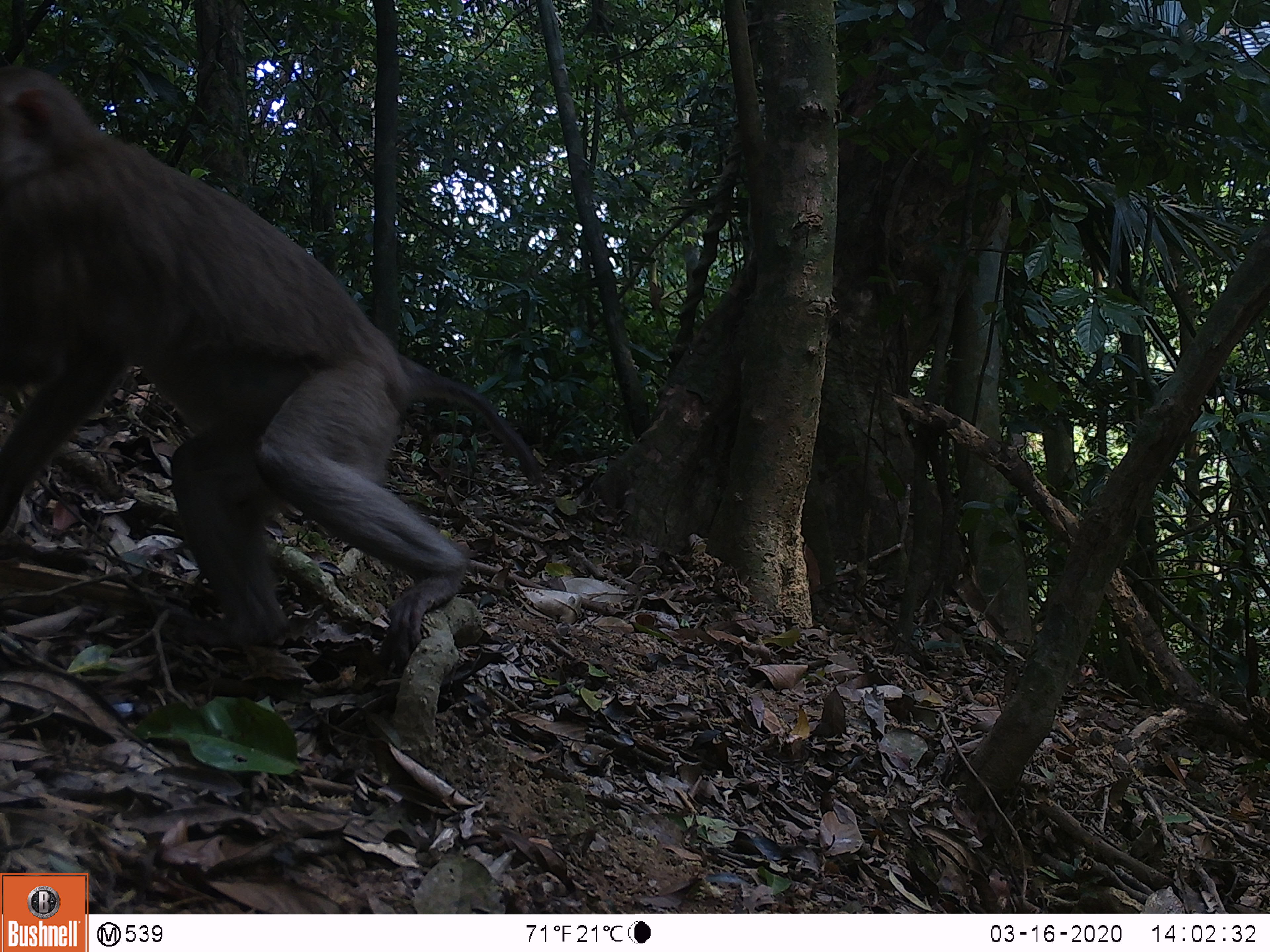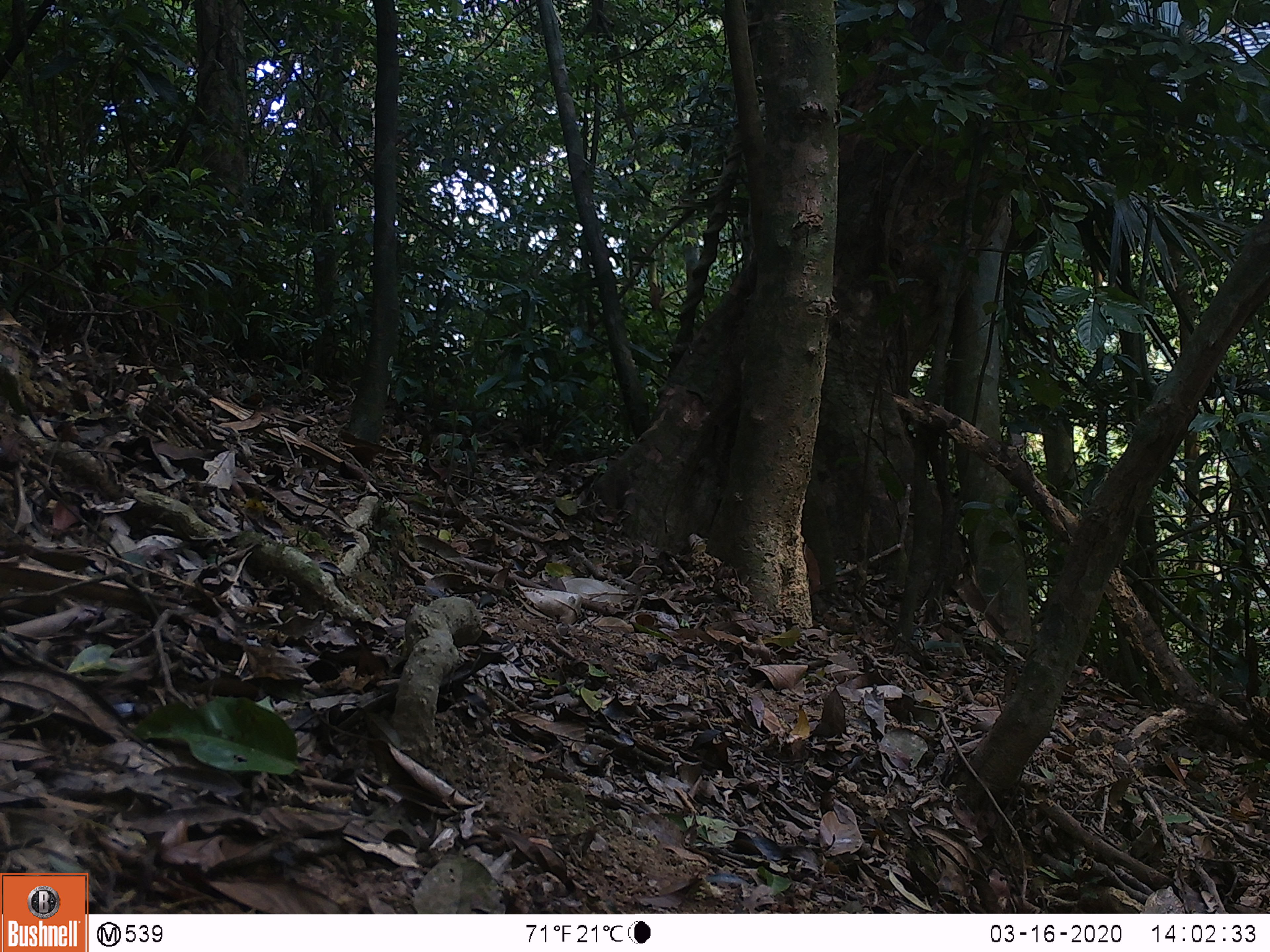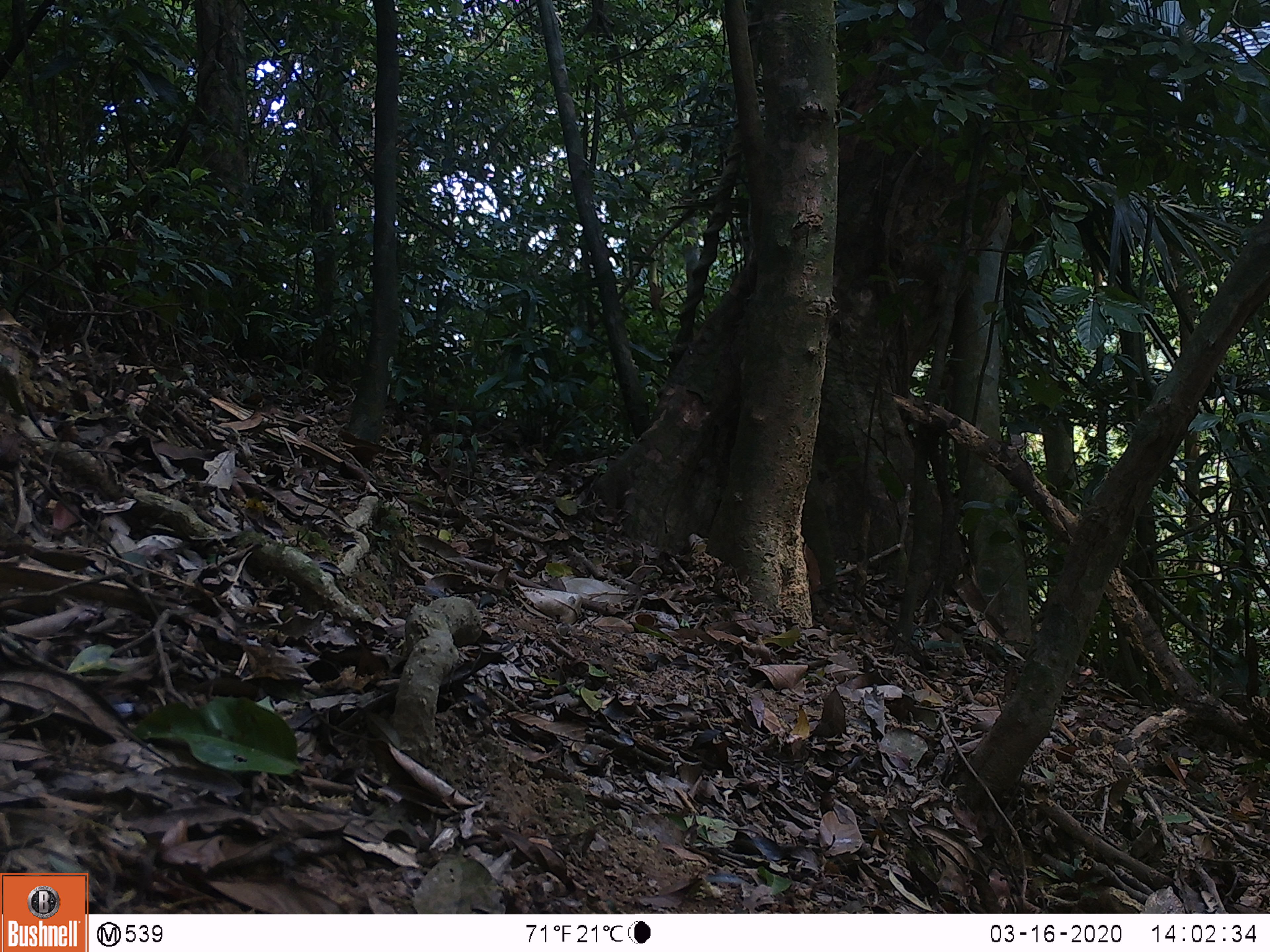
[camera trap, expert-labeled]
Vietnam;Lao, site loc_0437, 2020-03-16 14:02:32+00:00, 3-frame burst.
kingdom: Animalia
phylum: Chordata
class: Mammalia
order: Primates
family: Cercopithecidae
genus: Macaca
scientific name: Macaca nemestrina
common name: pig-tailed macaque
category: pig tailed macaque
Pig tailed macaque (pig-tailed macaque) (Macaca nemestrina). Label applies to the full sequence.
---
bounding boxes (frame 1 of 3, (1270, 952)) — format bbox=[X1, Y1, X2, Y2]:
pig tailed macaque: bbox=[0, 68, 542, 674]